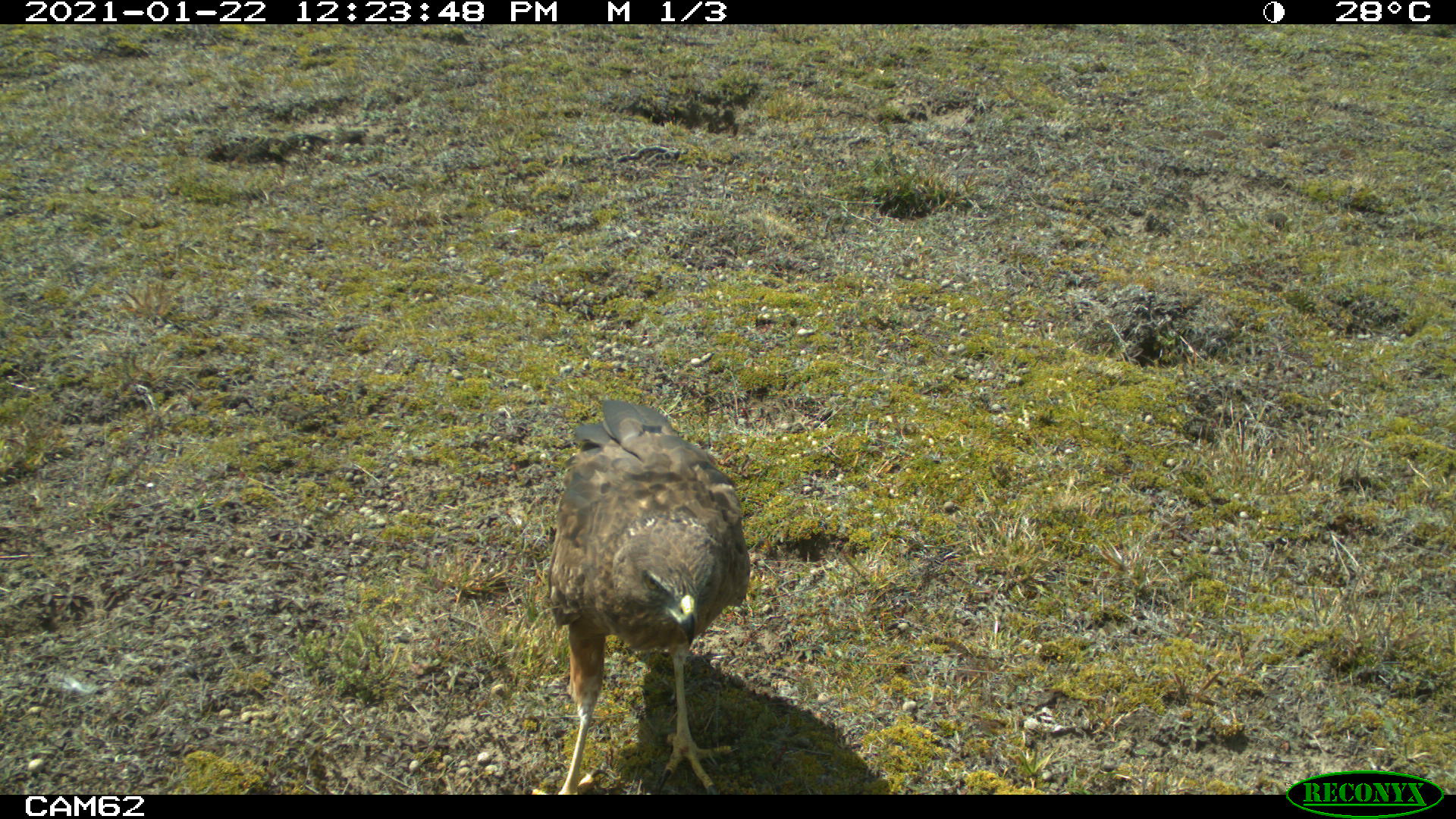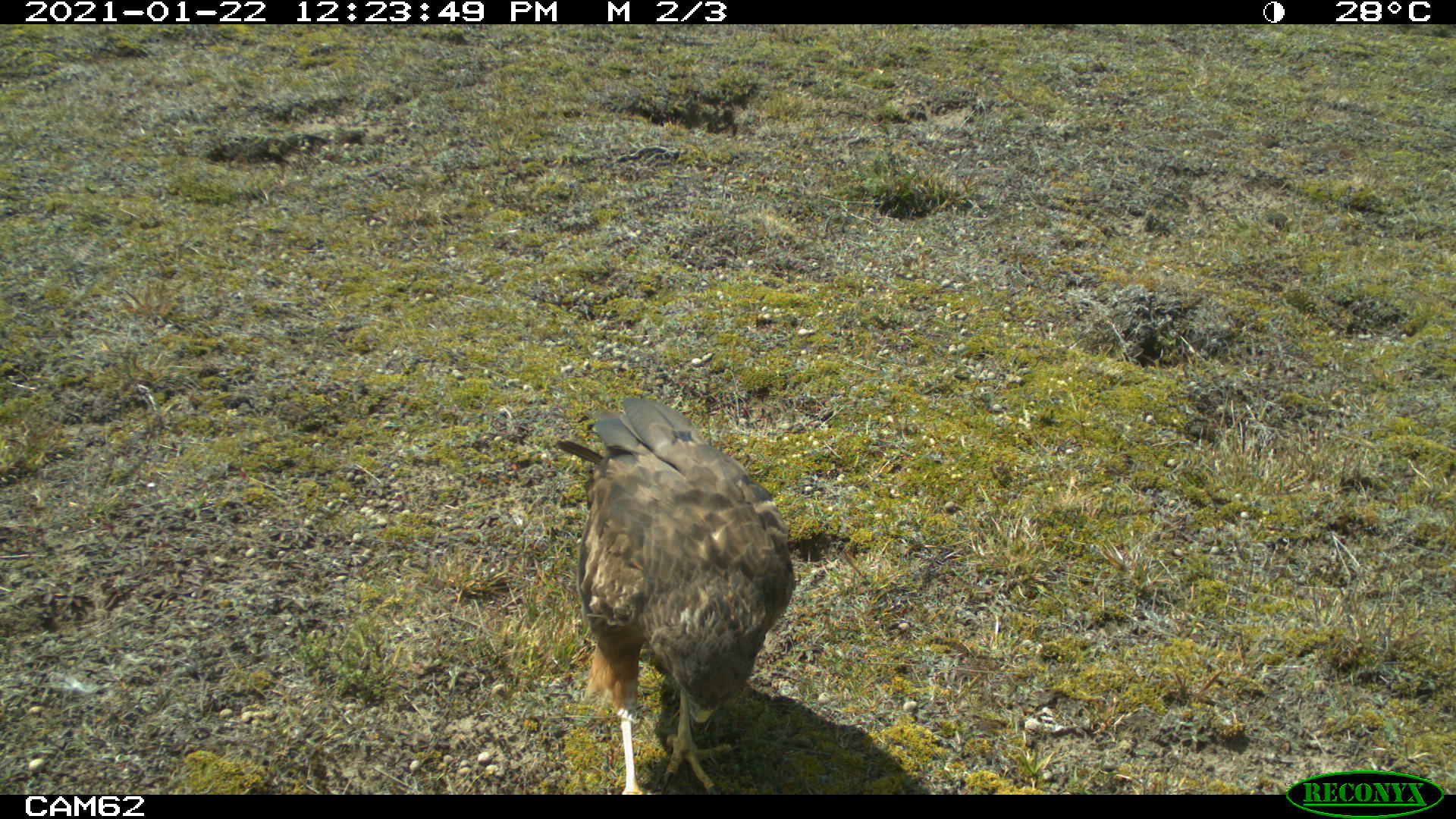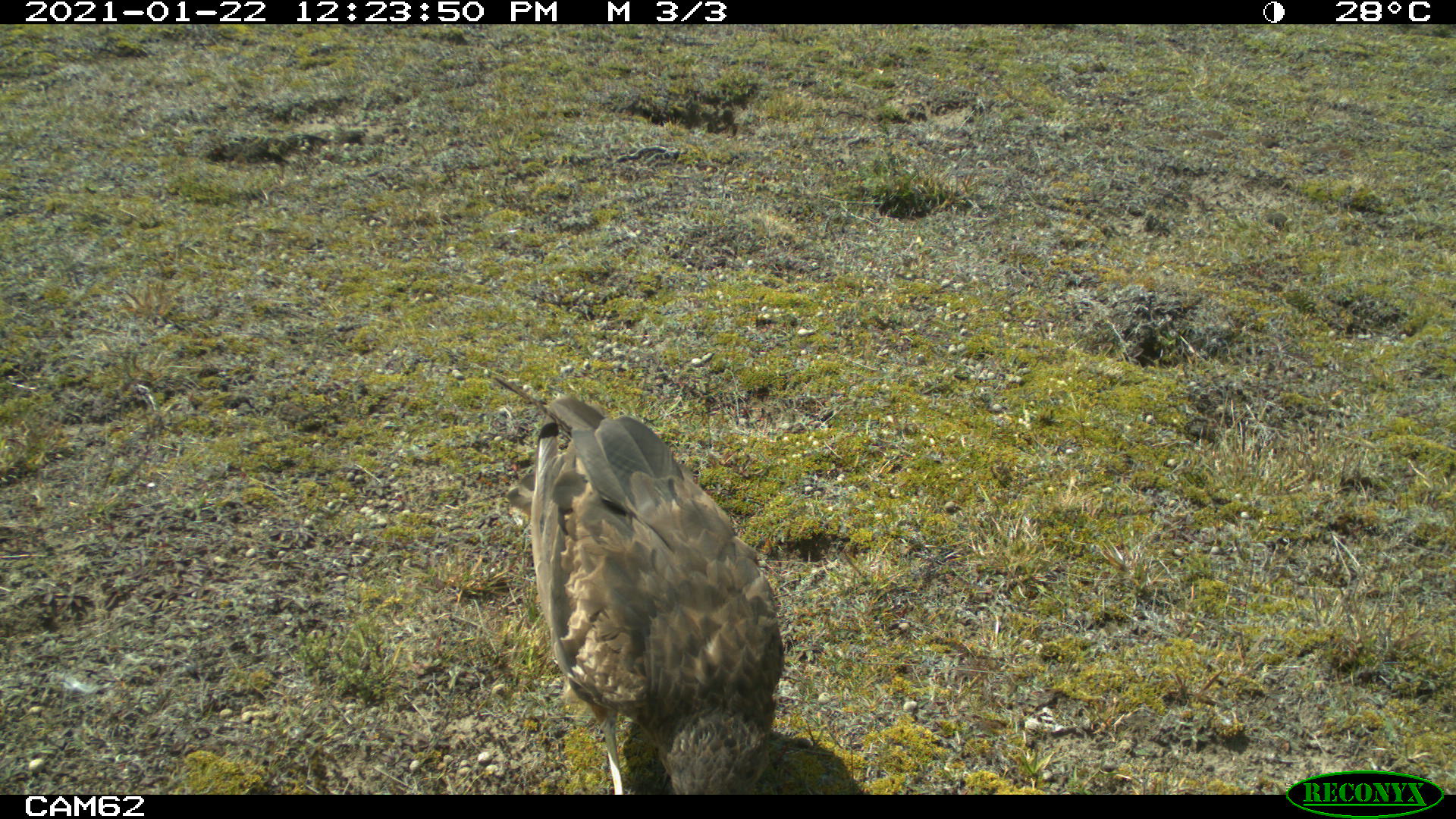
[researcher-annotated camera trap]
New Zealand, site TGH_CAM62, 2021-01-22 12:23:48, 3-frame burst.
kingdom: Animalia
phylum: Chordata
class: Aves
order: Accipitriformes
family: Accipitridae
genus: Circus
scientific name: Circus approximans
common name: swamp harrier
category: harrier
Harrier (swamp harrier) (Circus approximans).